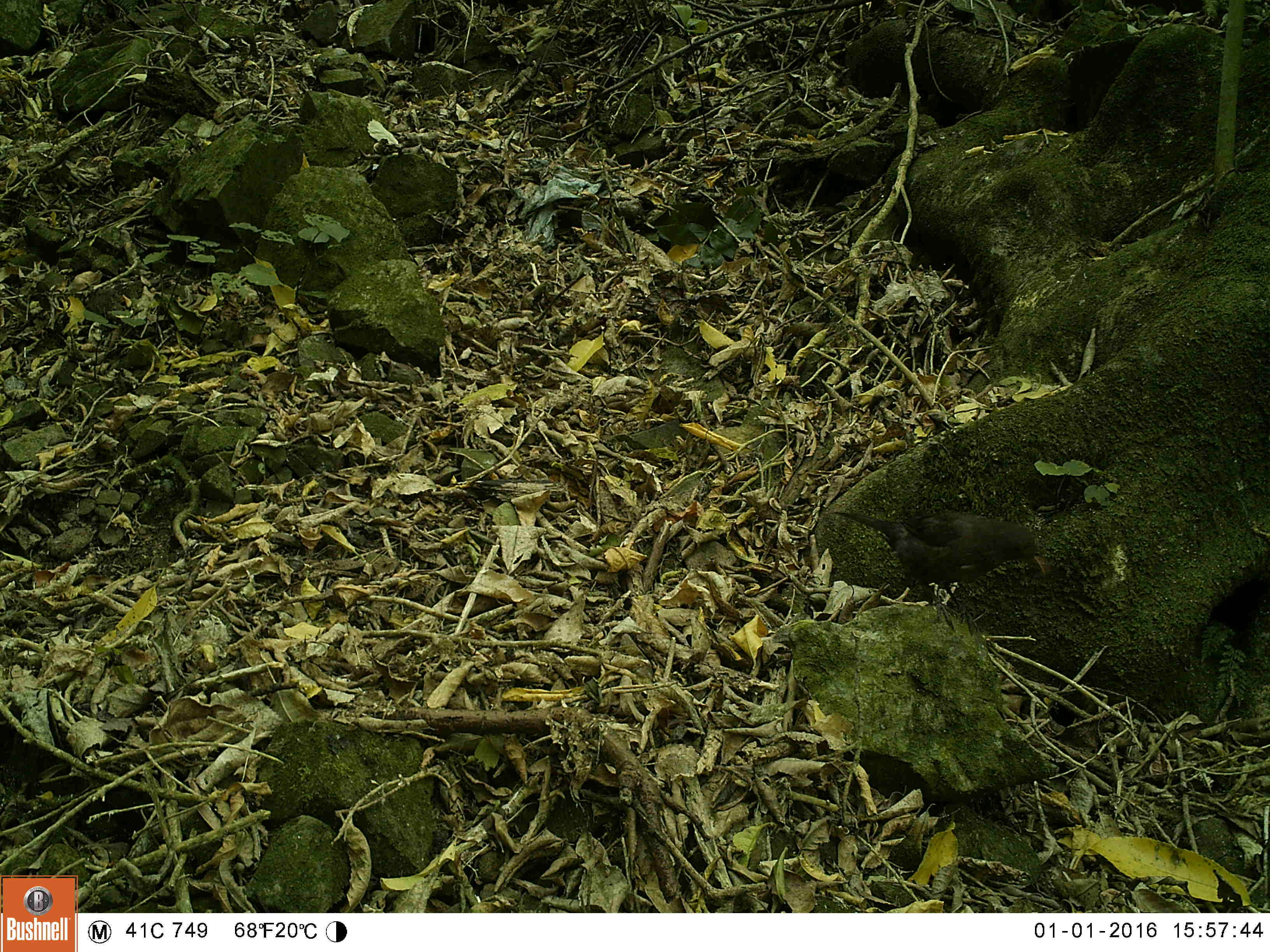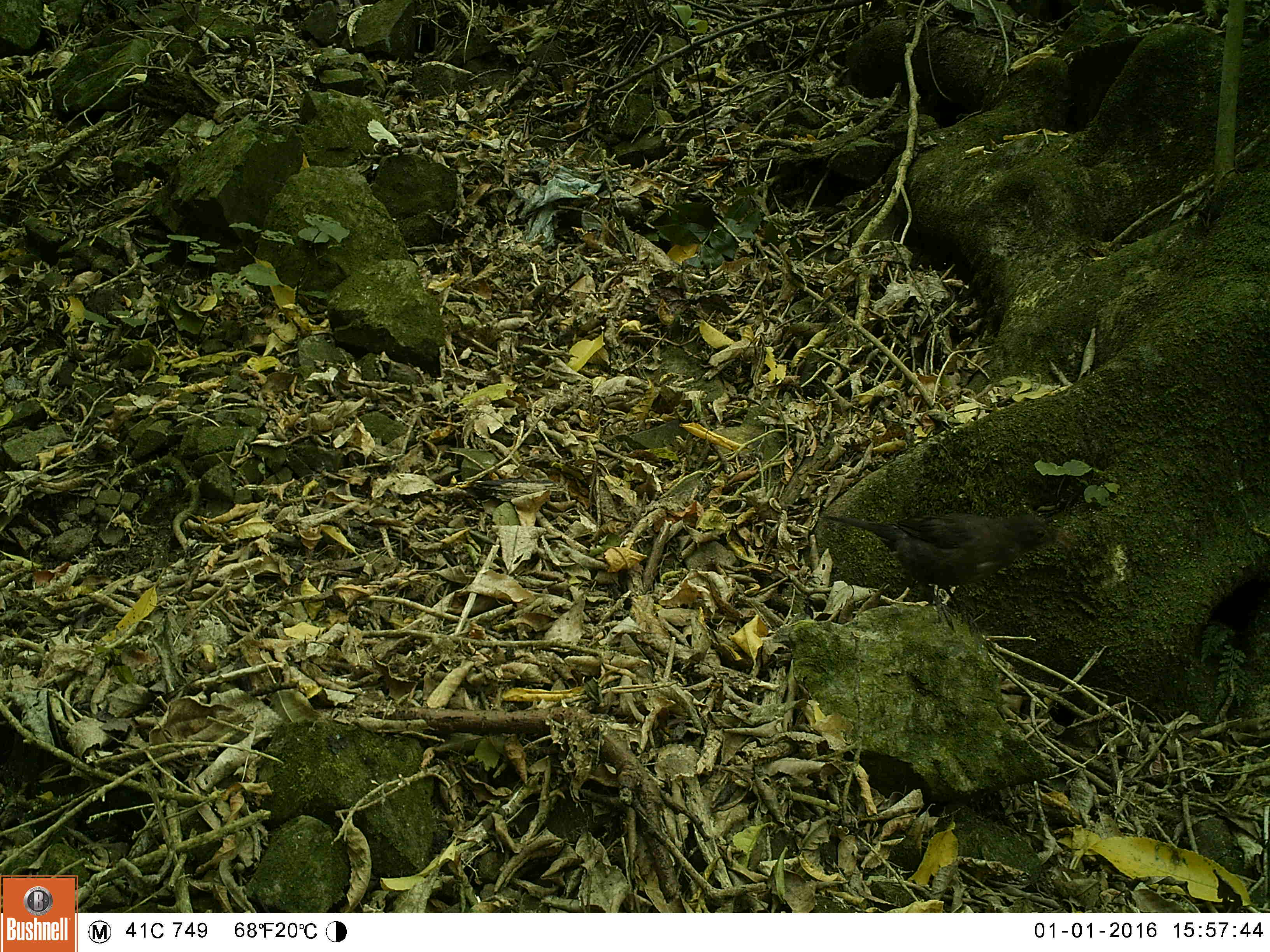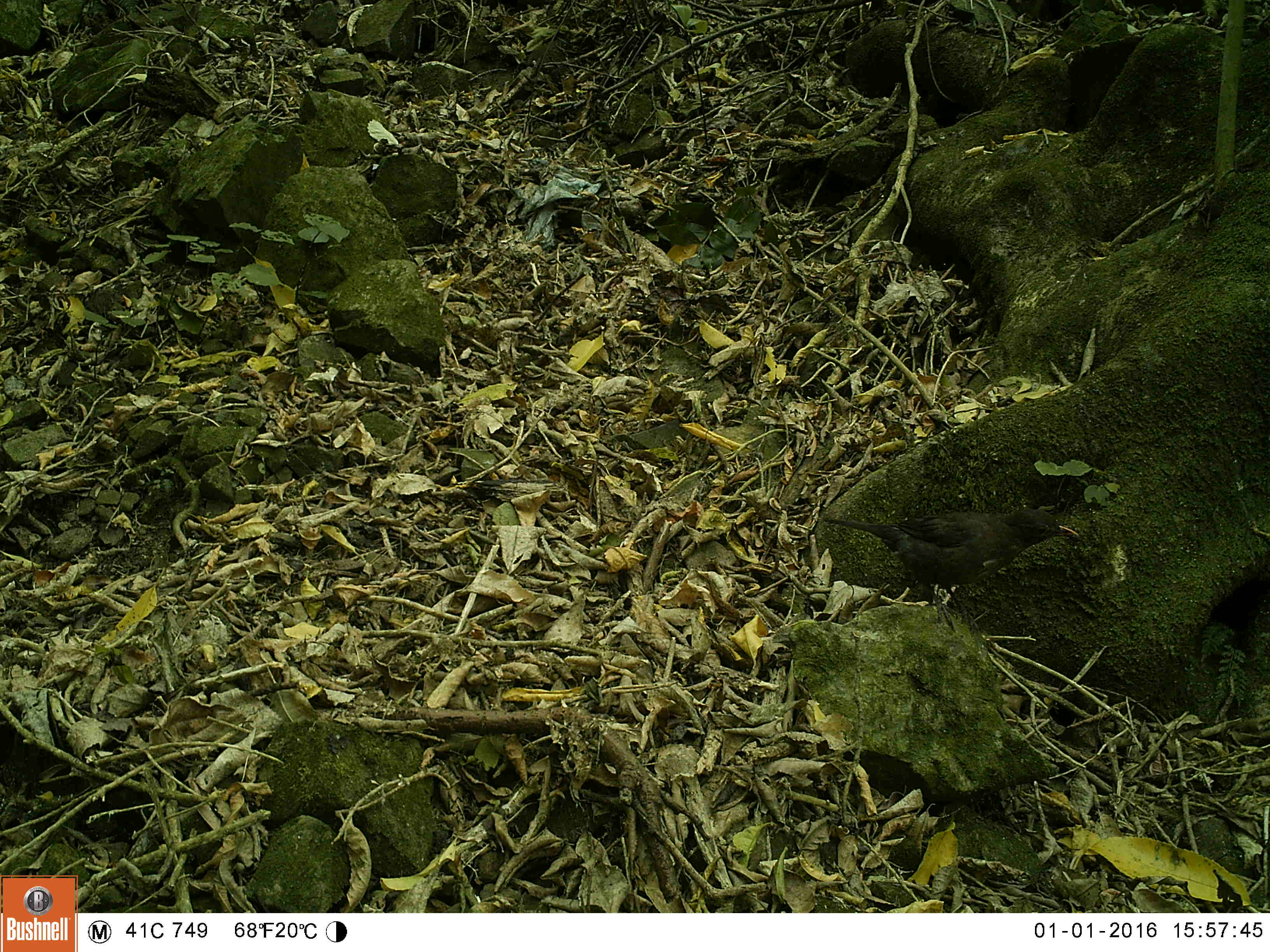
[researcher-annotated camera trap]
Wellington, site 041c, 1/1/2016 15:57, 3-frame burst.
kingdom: Animalia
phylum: Chordata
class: Aves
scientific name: Aves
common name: bird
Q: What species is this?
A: Bird (Aves).